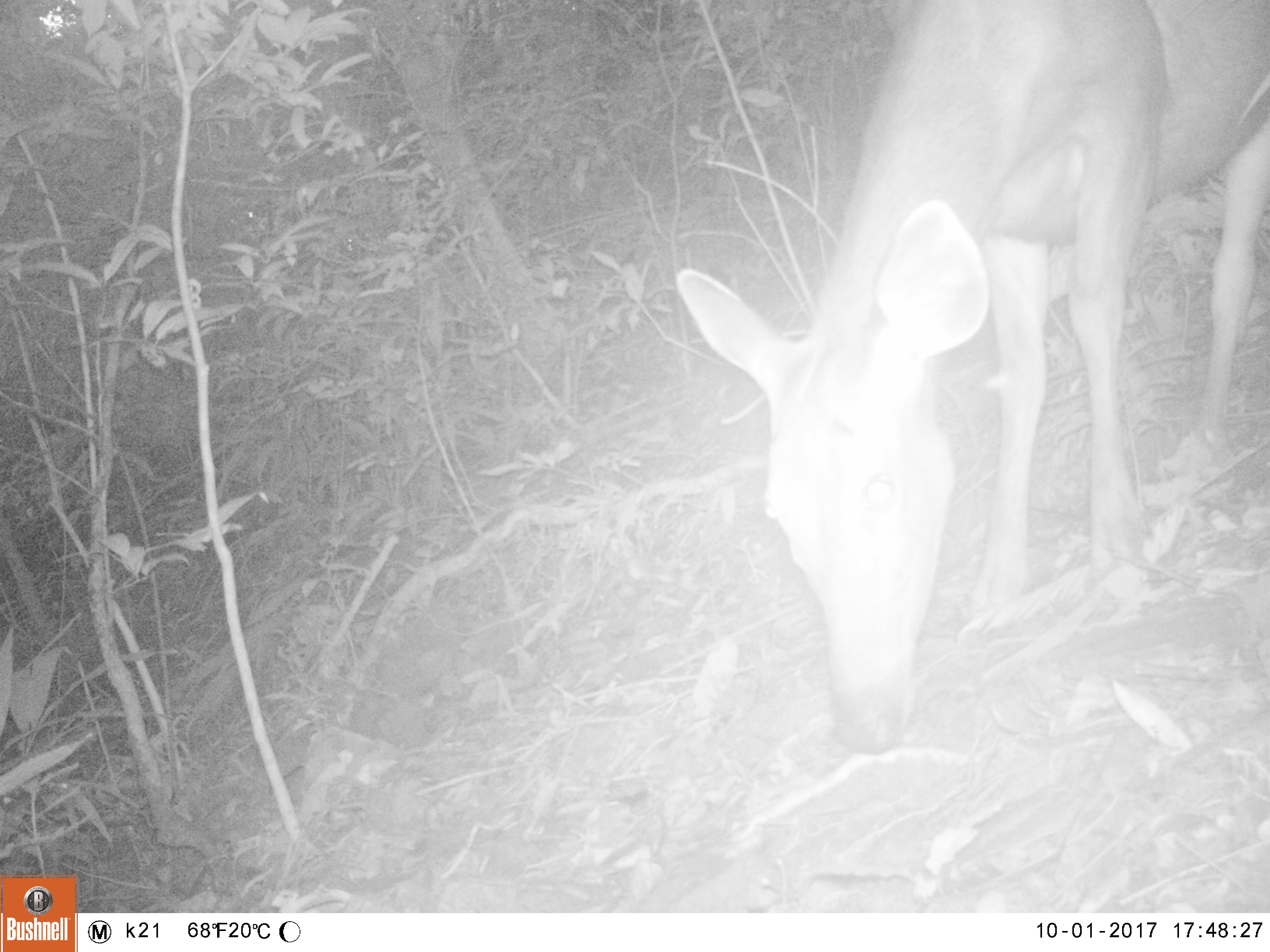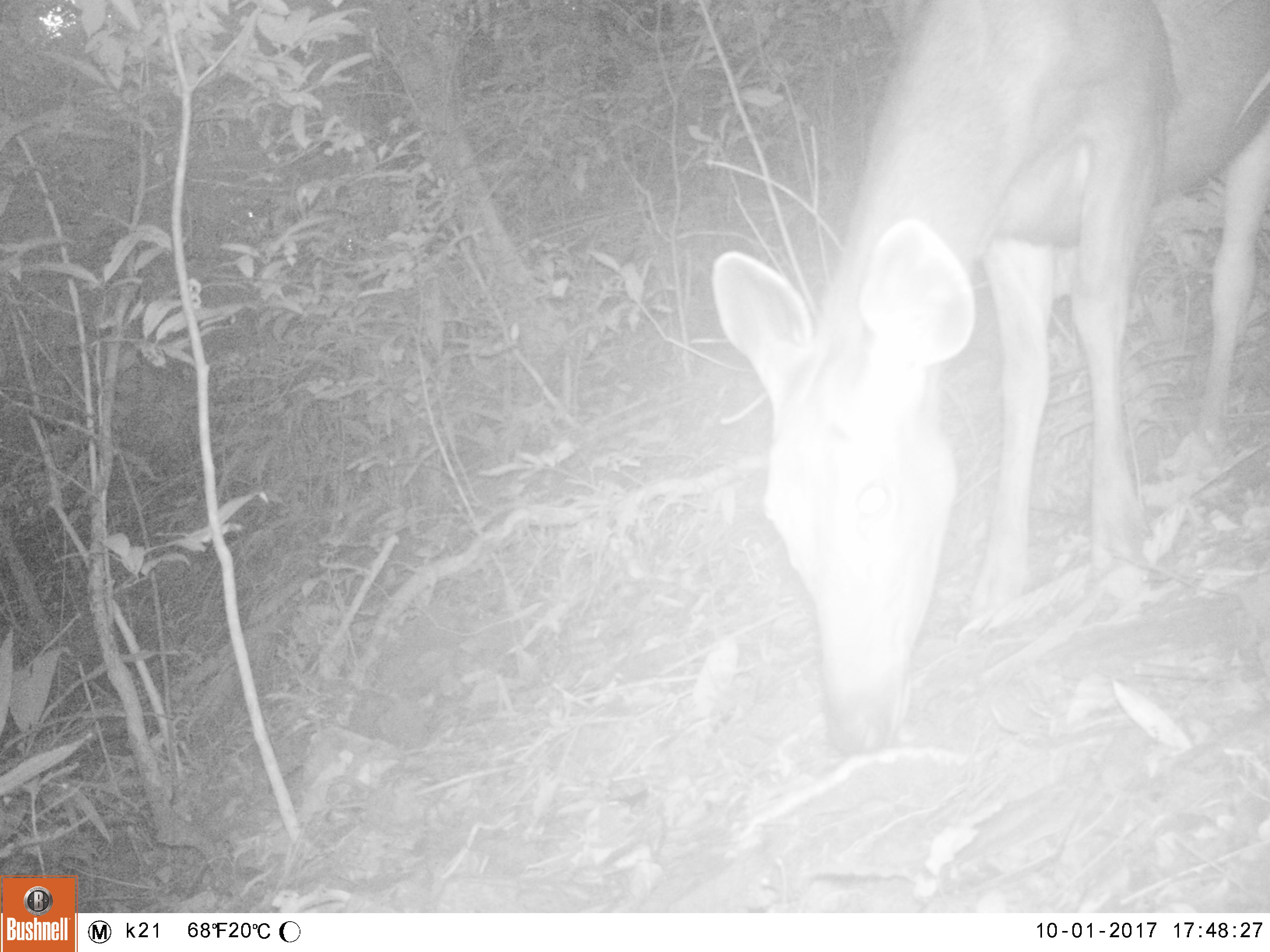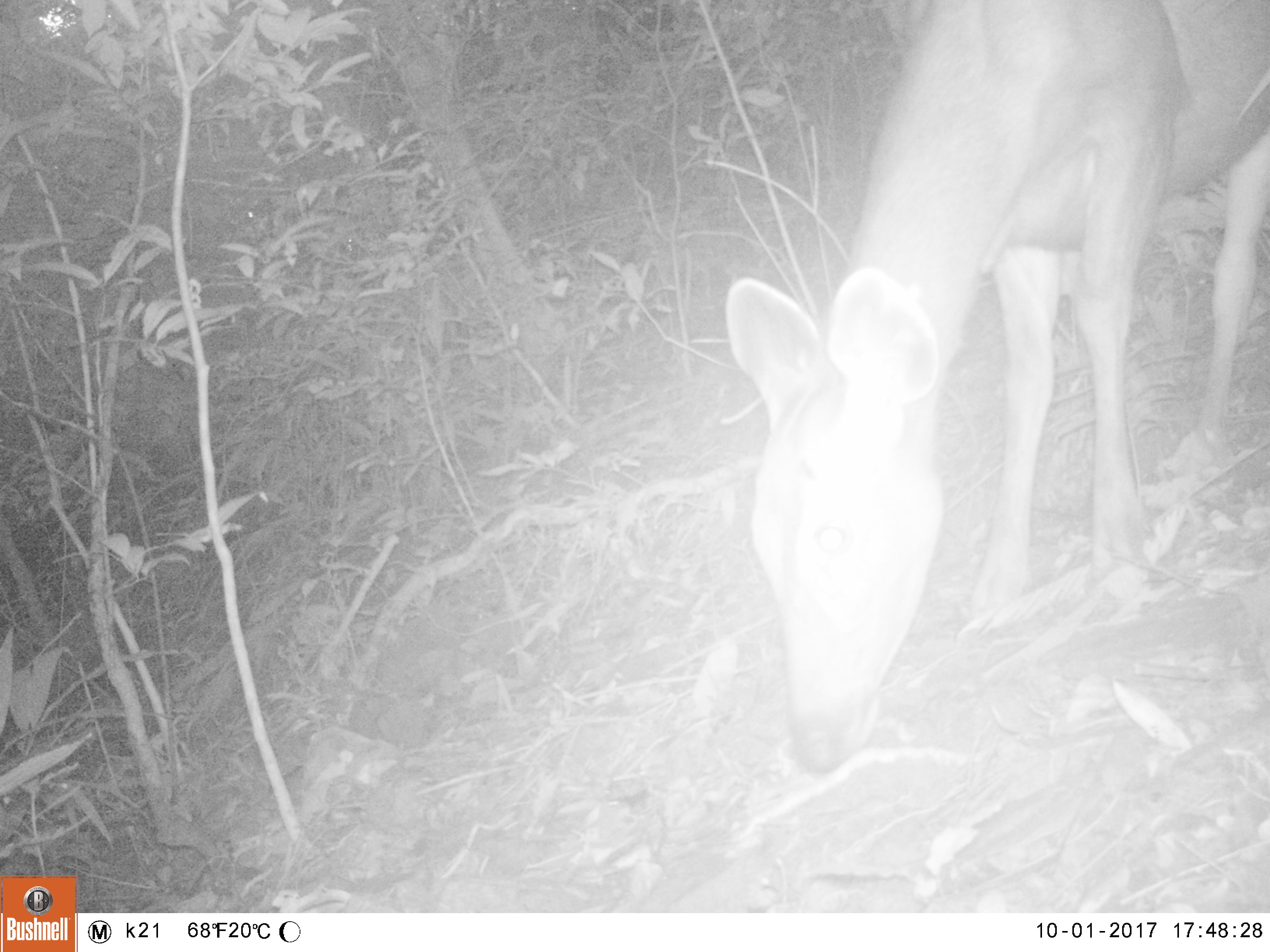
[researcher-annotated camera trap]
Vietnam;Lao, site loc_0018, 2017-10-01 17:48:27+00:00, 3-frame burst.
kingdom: Animalia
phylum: Chordata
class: Mammalia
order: Artiodactyla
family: Cervidae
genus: Rusa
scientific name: Rusa unicolor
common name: sambar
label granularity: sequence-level